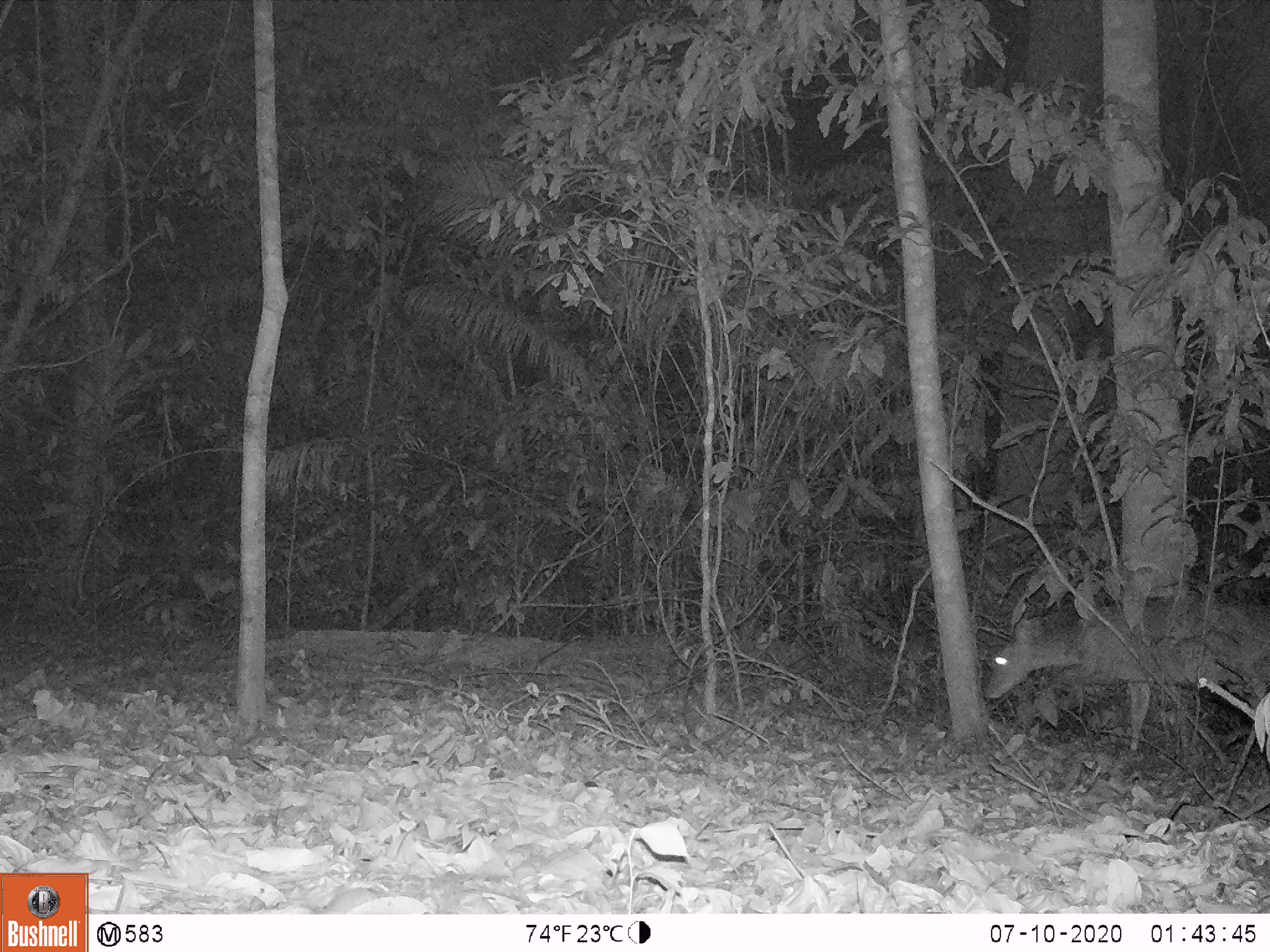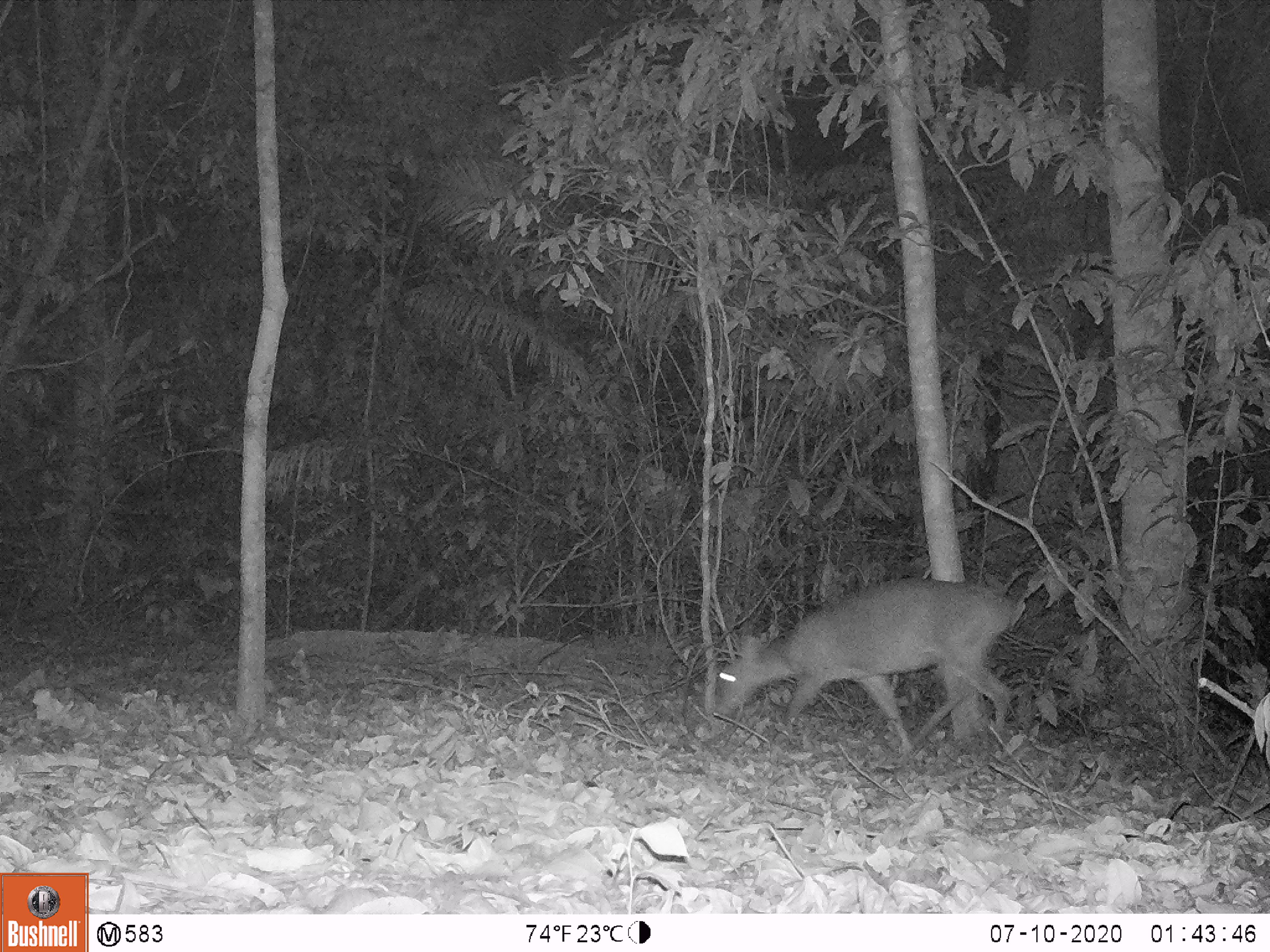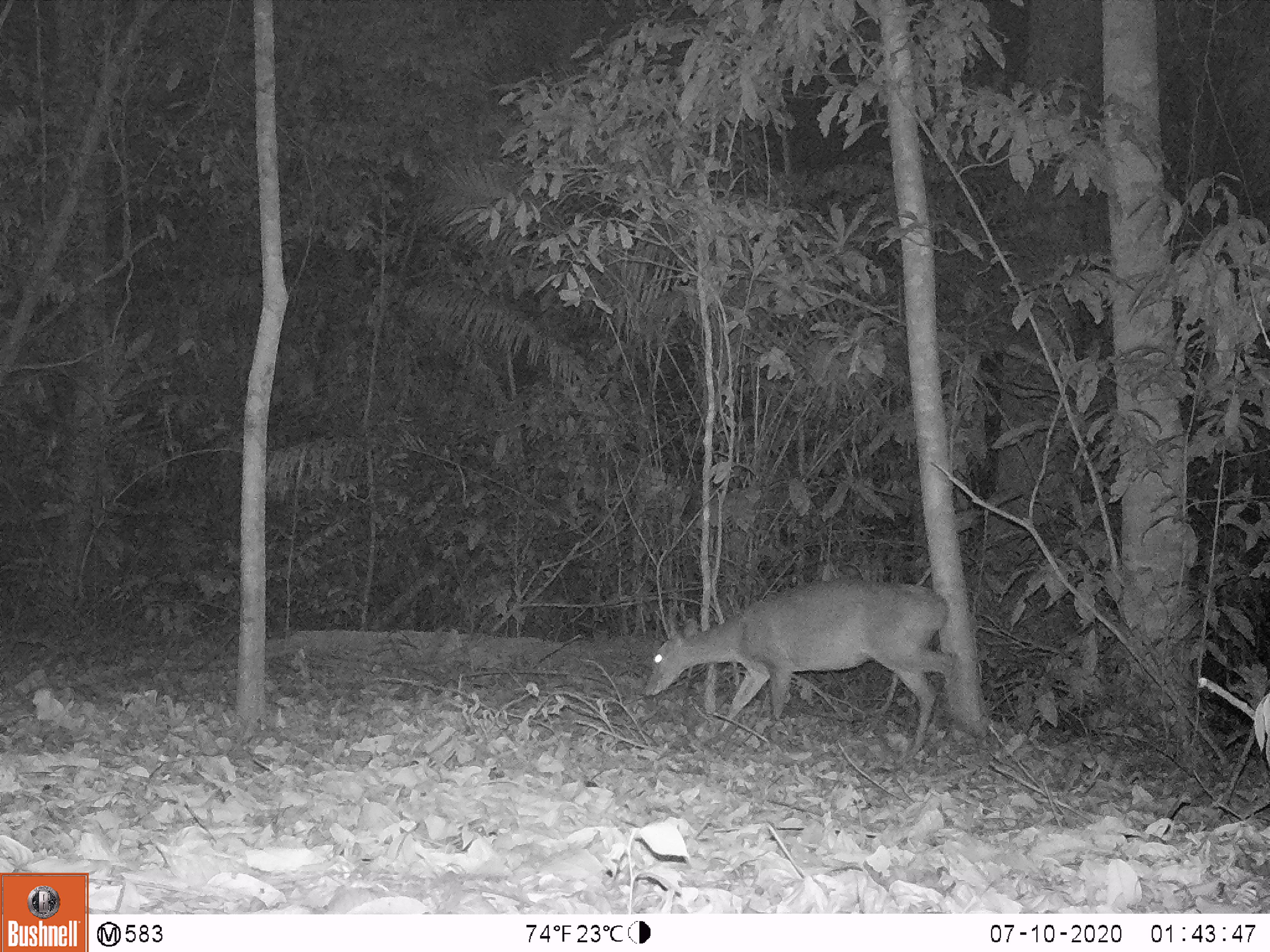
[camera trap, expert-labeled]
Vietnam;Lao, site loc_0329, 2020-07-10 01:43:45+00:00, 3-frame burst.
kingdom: Animalia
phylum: Chordata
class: Mammalia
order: Artiodactyla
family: Cervidae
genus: Muntiacus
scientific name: Muntiacus vuquangensis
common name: large-antlered muntjac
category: large antlered muntjac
Large antlered muntjac (large-antlered muntjac) (Muntiacus vuquangensis). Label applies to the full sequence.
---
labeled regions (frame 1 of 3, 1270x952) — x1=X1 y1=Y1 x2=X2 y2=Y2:
large antlered muntjac: x1=982 y1=590 x2=1268 y2=756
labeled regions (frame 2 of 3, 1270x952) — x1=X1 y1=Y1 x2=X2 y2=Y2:
large antlered muntjac: x1=714 y1=576 x2=1016 y2=756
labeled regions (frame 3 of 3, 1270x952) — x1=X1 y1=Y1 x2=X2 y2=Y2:
large antlered muntjac: x1=643 y1=578 x2=961 y2=752